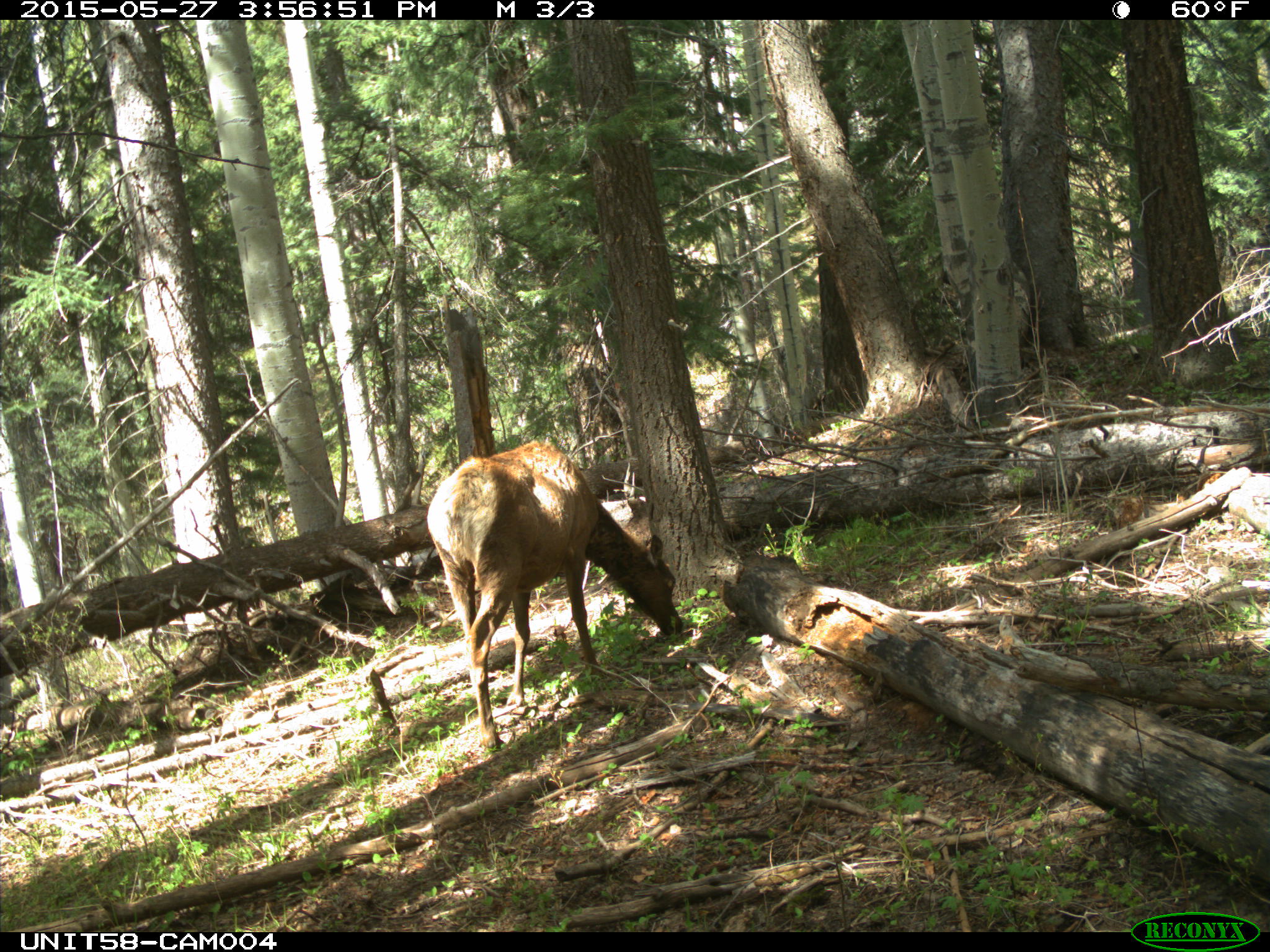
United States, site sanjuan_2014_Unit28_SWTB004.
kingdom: Animalia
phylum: Chordata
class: Mammalia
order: Artiodactyla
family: Cervidae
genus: Cervus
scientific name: Cervus elaphus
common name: red deer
Cervus elaphus (red deer).